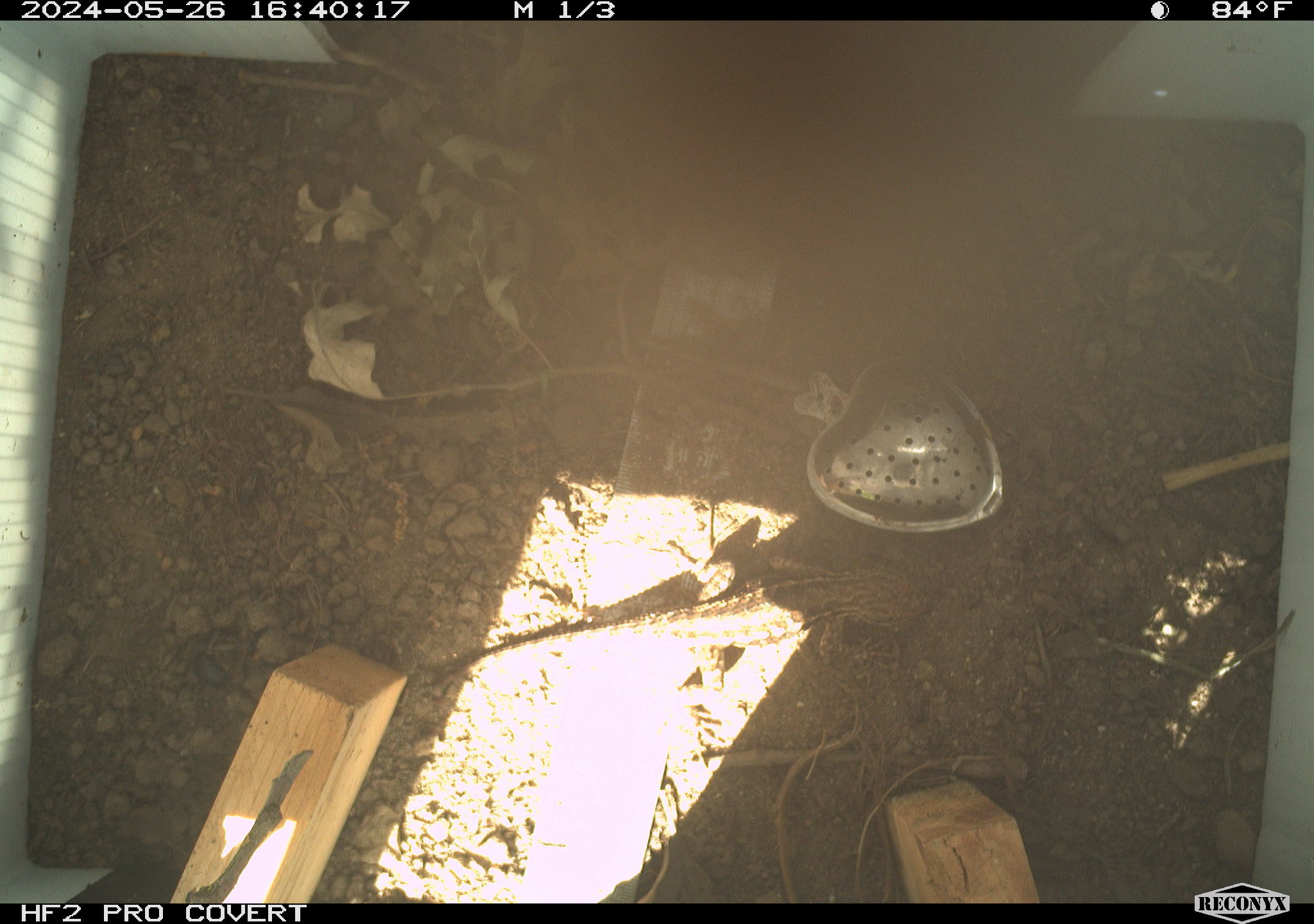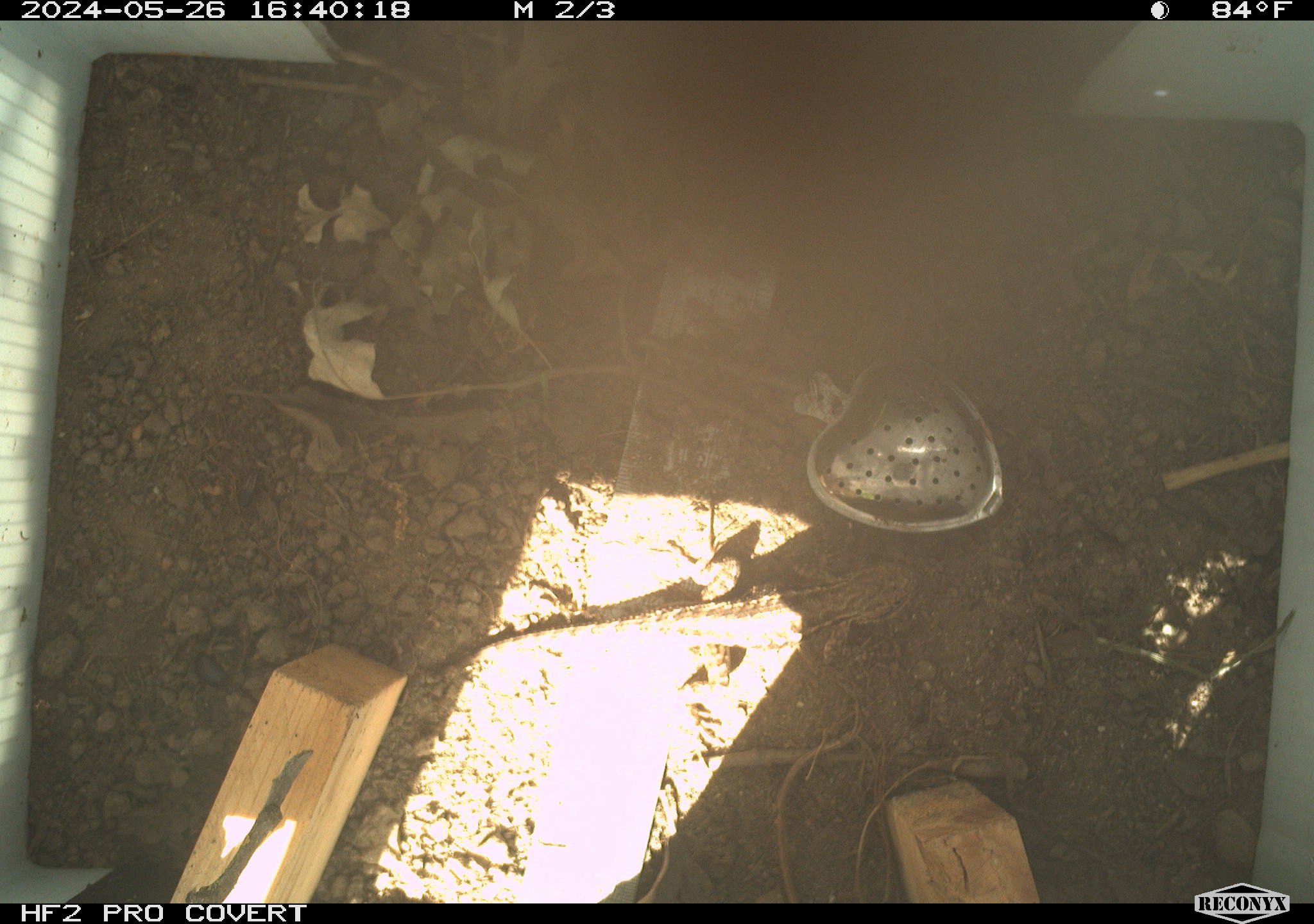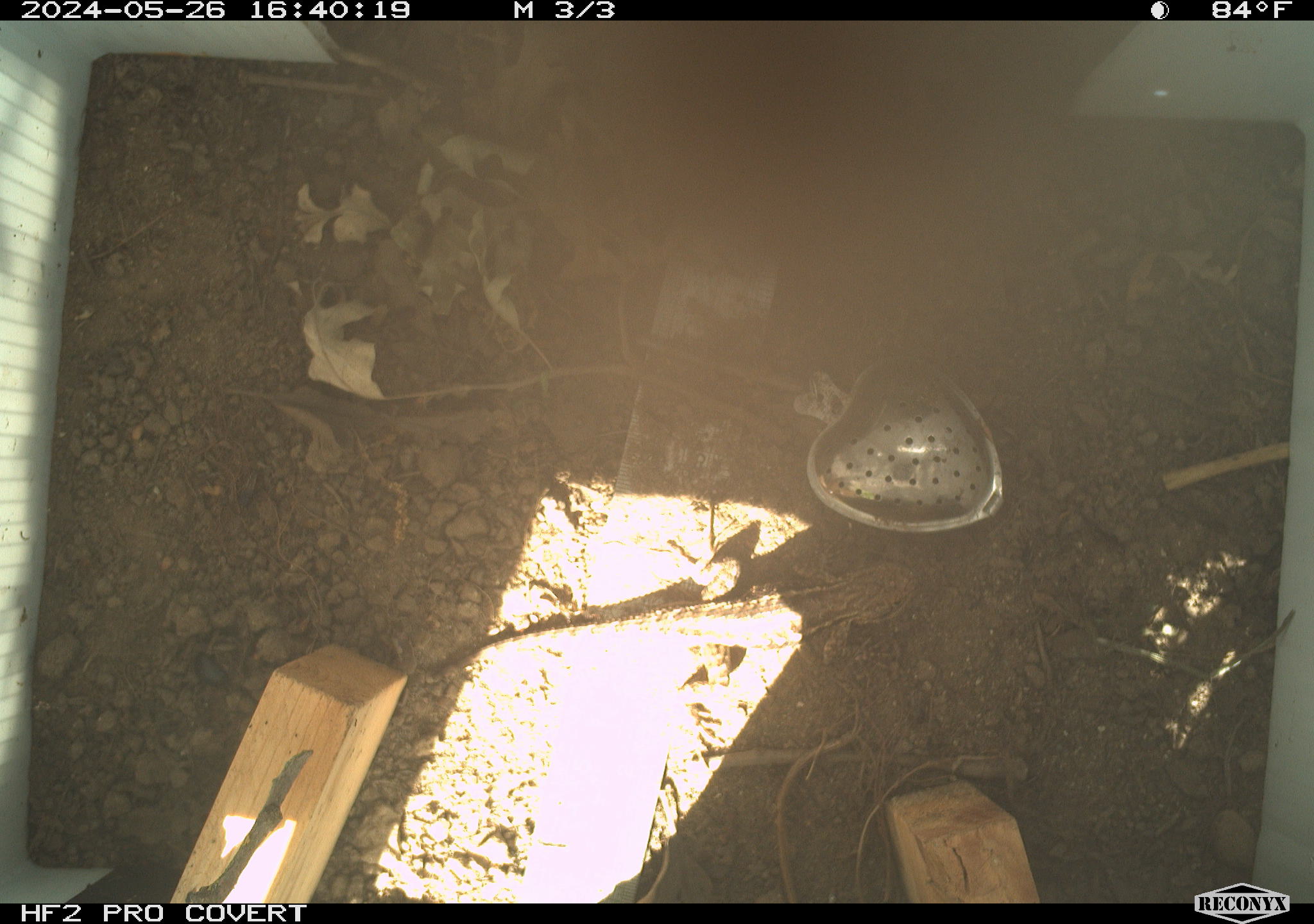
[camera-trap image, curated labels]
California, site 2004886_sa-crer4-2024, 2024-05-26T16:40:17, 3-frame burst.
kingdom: Animalia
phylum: Chordata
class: Reptilia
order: Squamata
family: Phrynosomatidae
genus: Sceloporus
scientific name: Sceloporus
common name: spiny lizards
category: sceloporus species